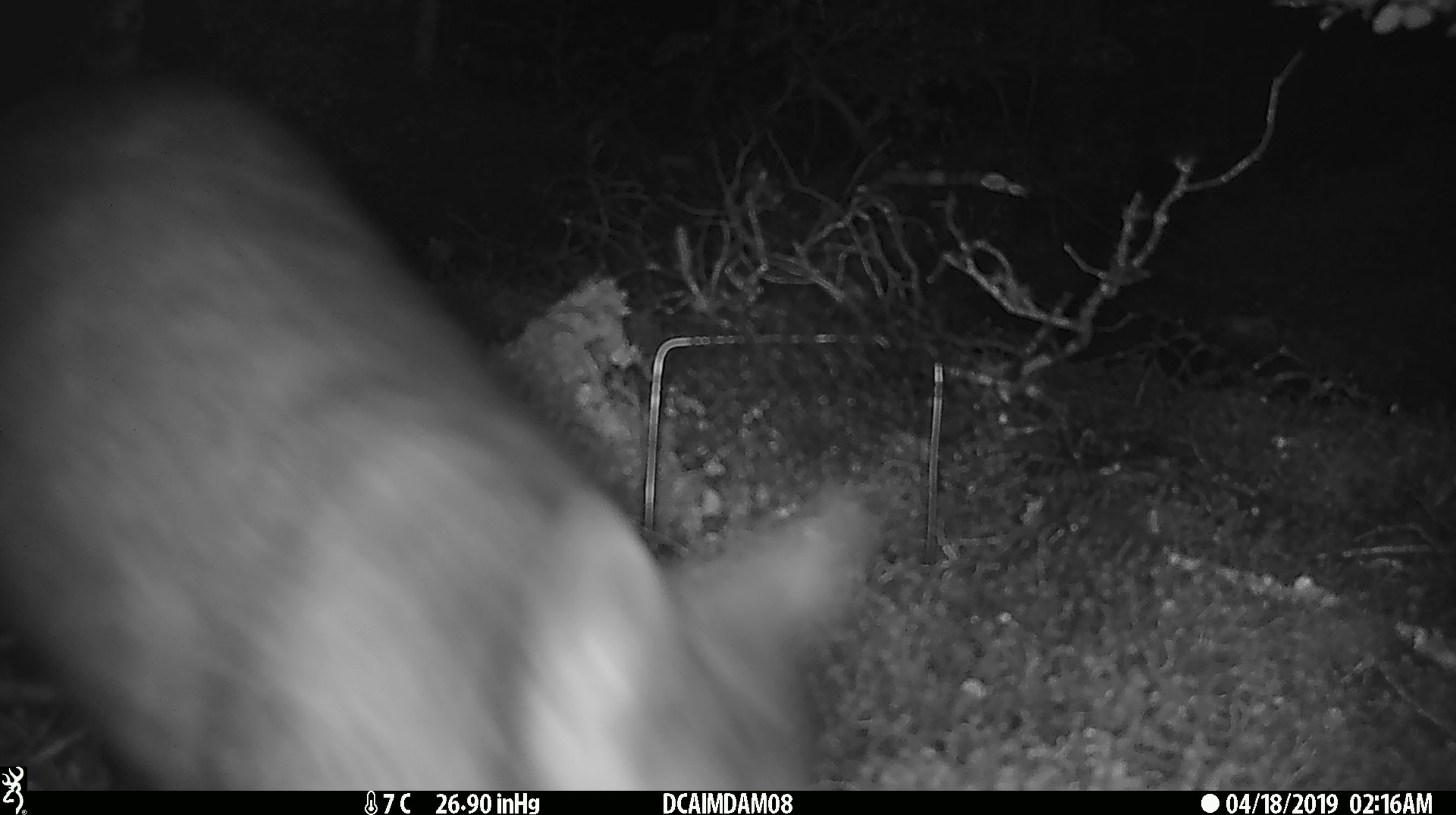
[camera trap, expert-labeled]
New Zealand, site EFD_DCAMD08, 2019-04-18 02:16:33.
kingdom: Animalia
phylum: Chordata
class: Mammalia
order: Diprotodontia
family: Phalangeridae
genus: Trichosurus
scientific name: Trichosurus vulpecula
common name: common brushtail possum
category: possum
Possum (common brushtail possum) (Trichosurus vulpecula).